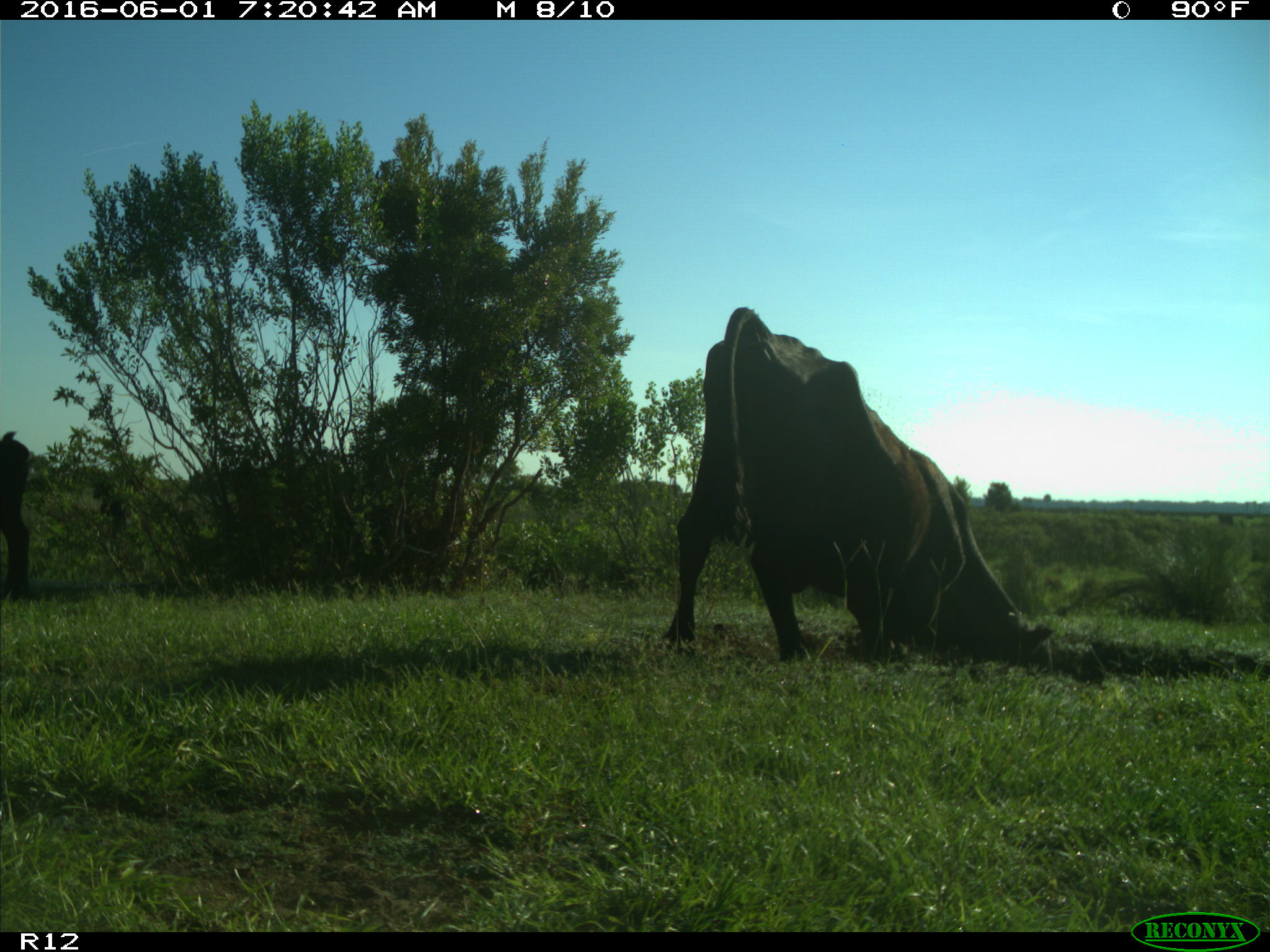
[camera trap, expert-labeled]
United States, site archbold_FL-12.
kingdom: Animalia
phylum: Chordata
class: Mammalia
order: Artiodactyla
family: Bovidae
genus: Bos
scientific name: Bos taurus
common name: domestic cow